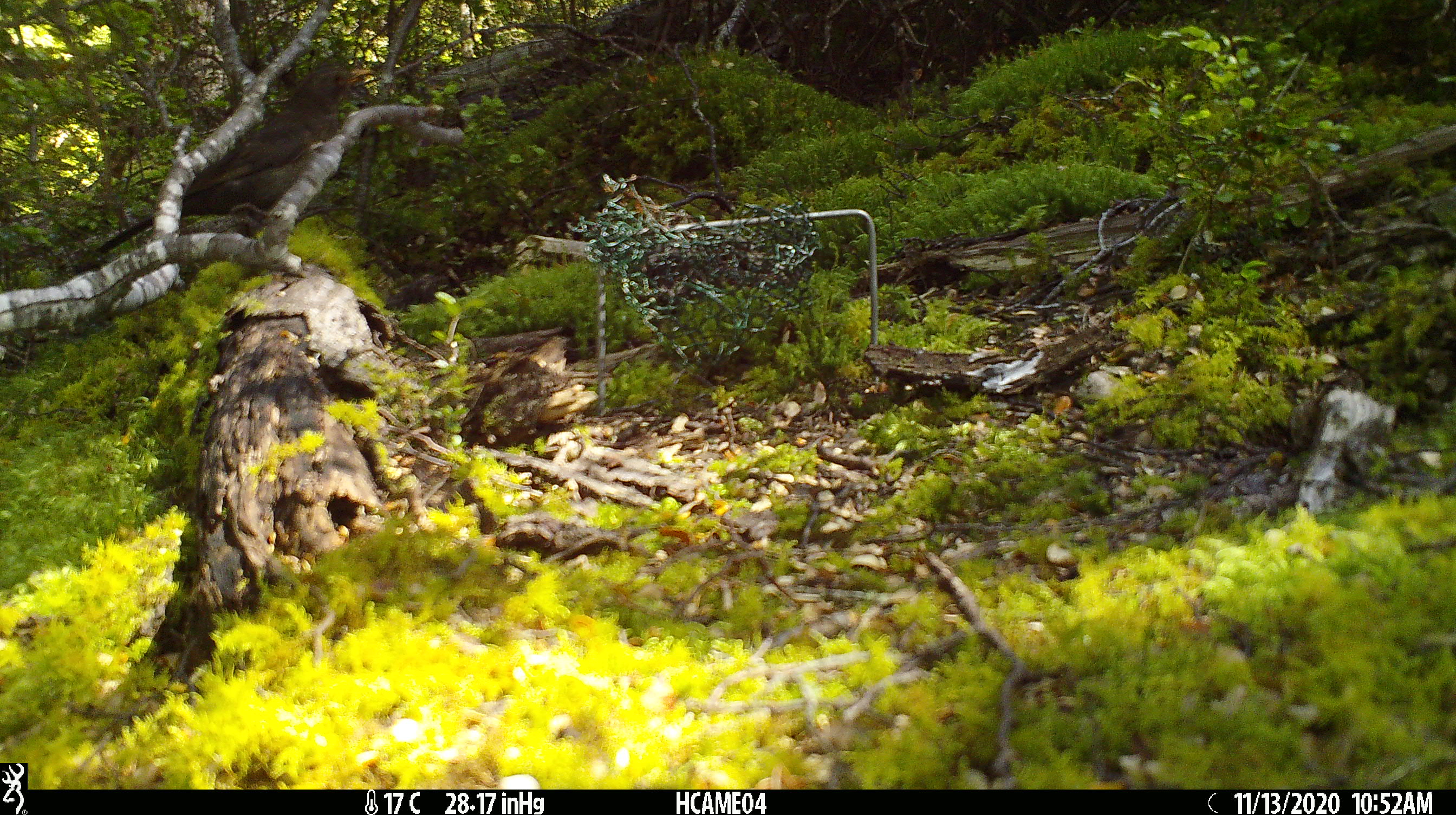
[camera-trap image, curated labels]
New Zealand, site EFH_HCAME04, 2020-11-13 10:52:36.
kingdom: Animalia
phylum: Chordata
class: Aves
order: Passeriformes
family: Turdidae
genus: Turdus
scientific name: Turdus merula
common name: eurasian blackbird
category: blackbird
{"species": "blackbird (eurasian blackbird) (Turdus merula)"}